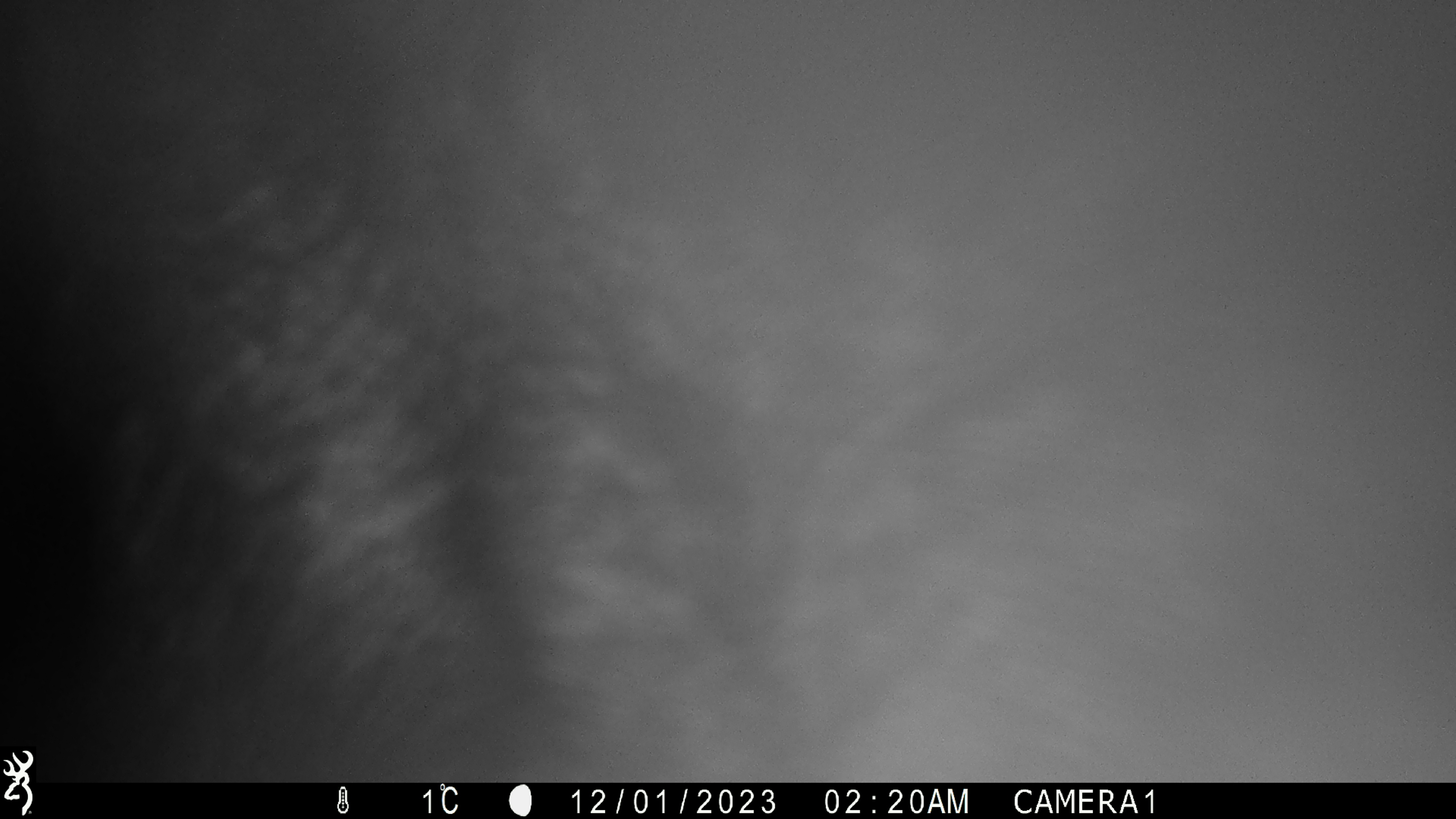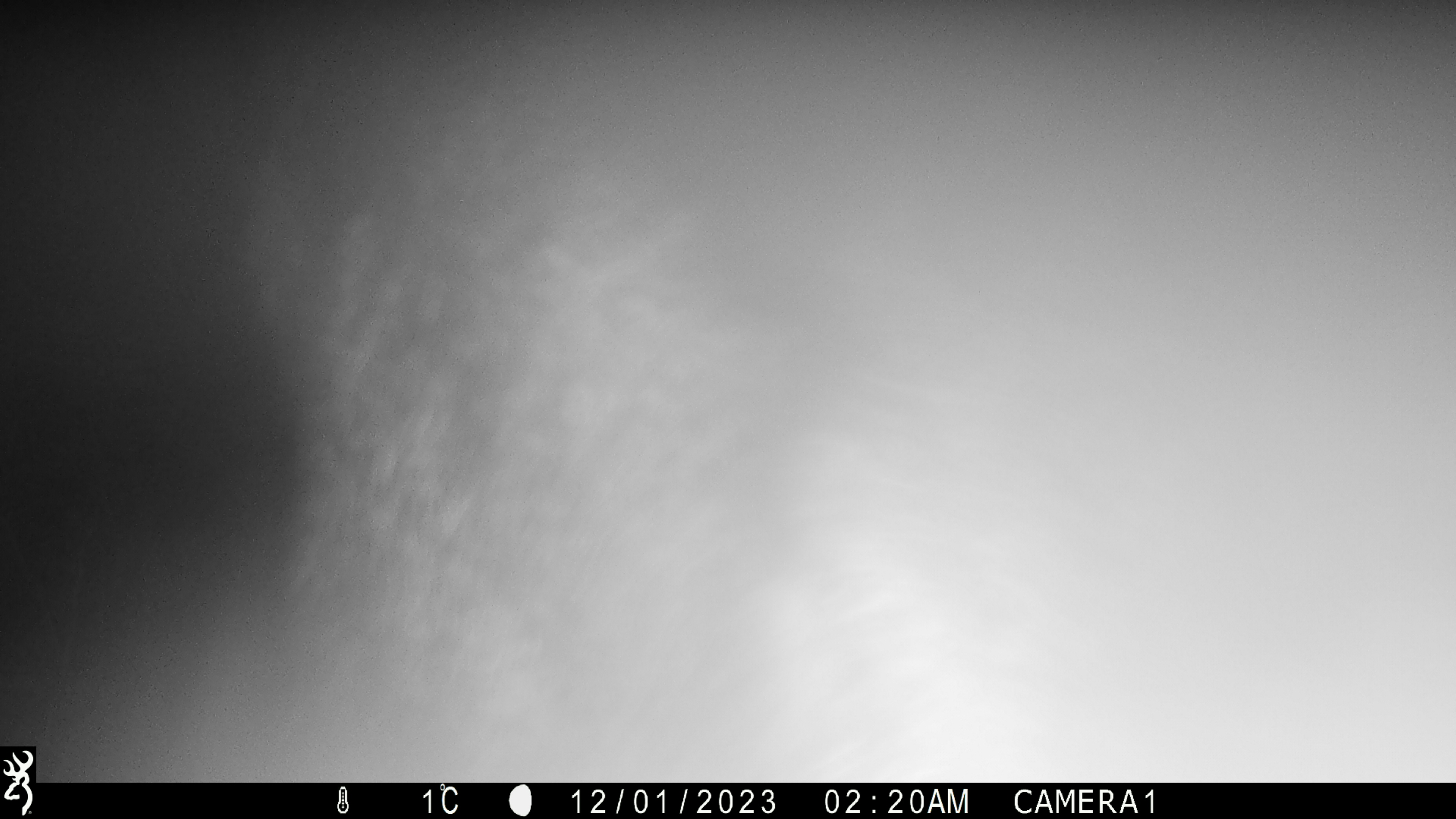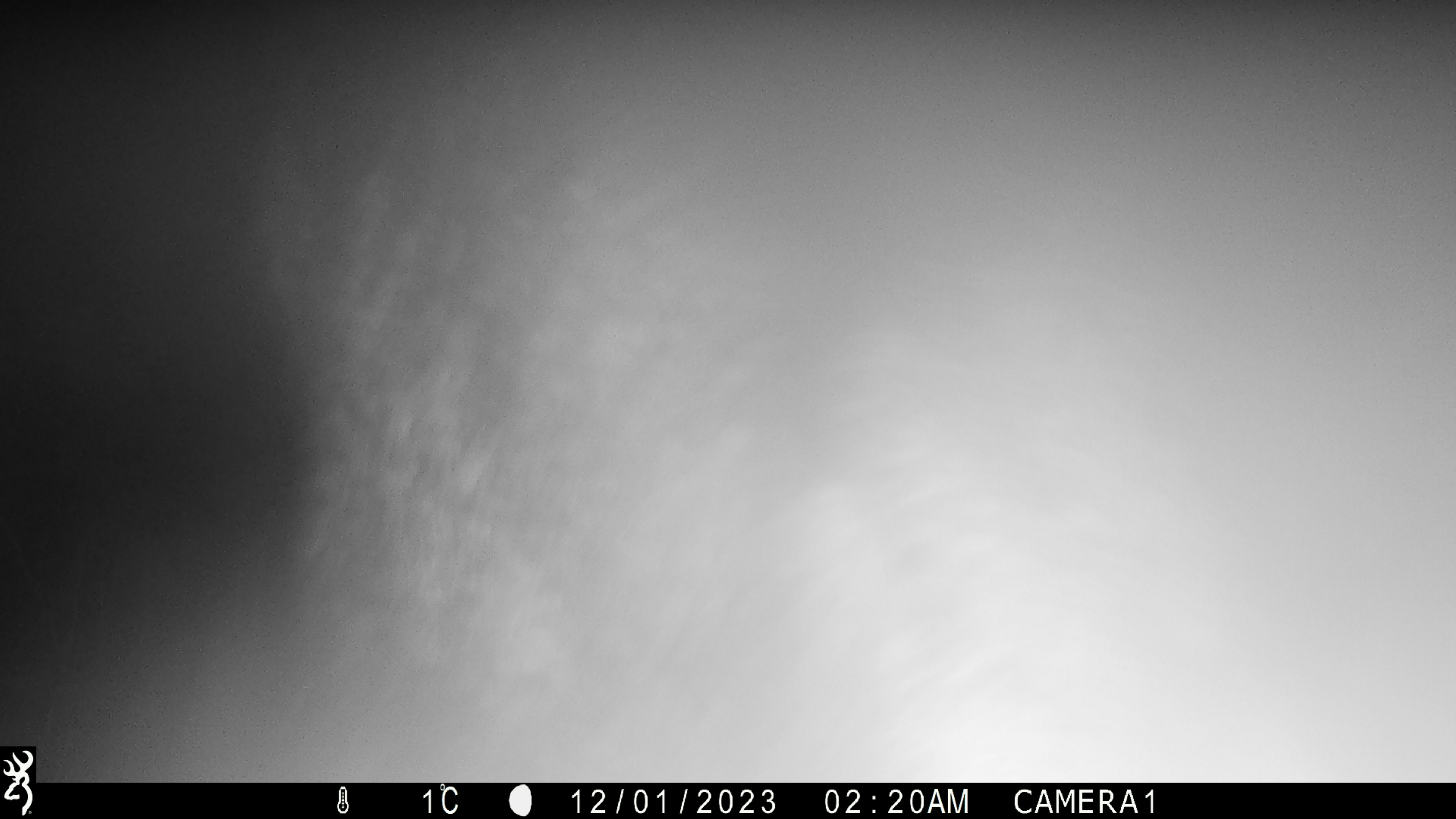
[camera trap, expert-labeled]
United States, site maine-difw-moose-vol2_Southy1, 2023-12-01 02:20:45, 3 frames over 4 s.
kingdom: Animalia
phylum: Chordata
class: Mammalia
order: Artiodactyla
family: Cervidae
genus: Alces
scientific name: Alces alces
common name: moose